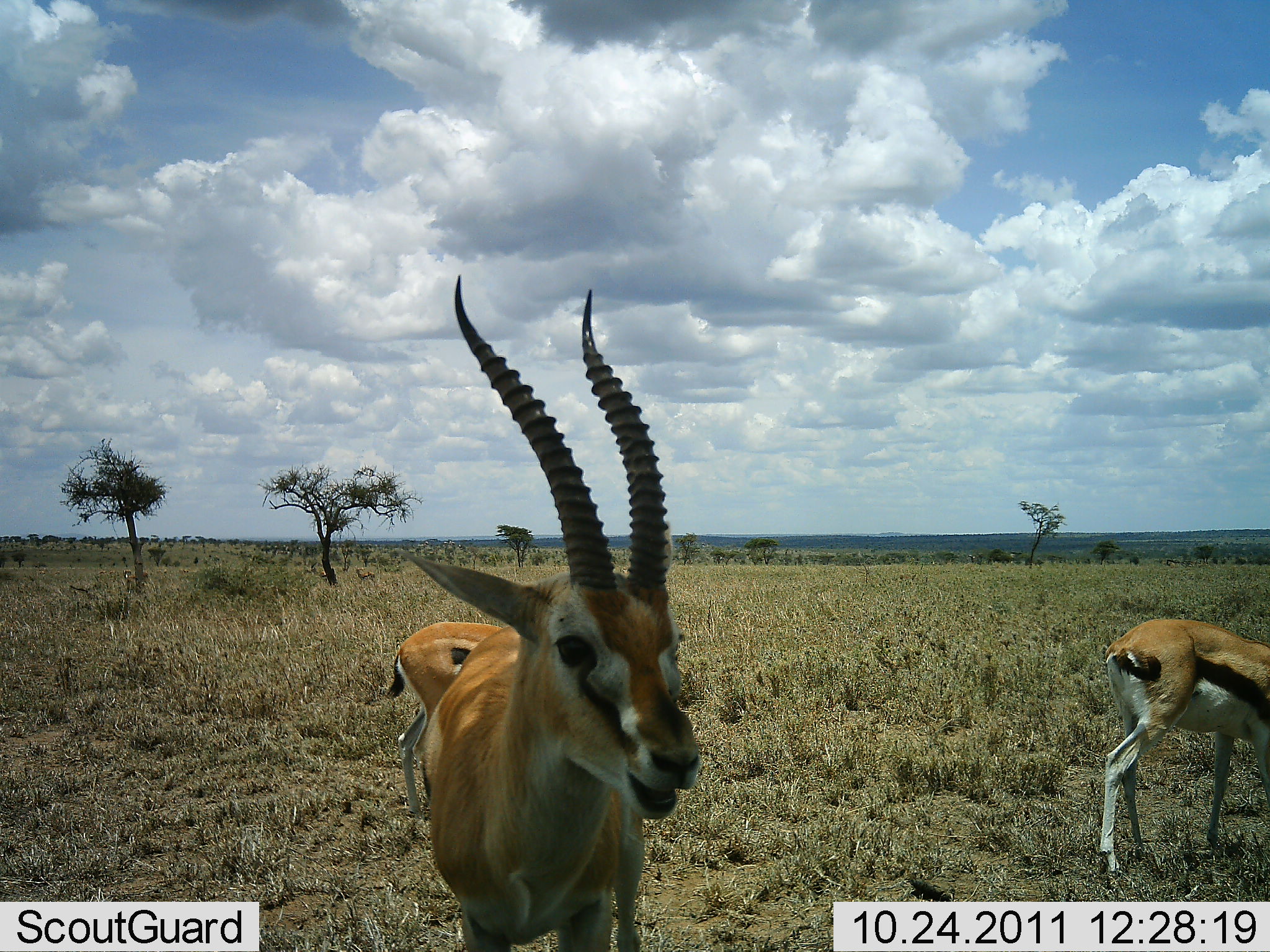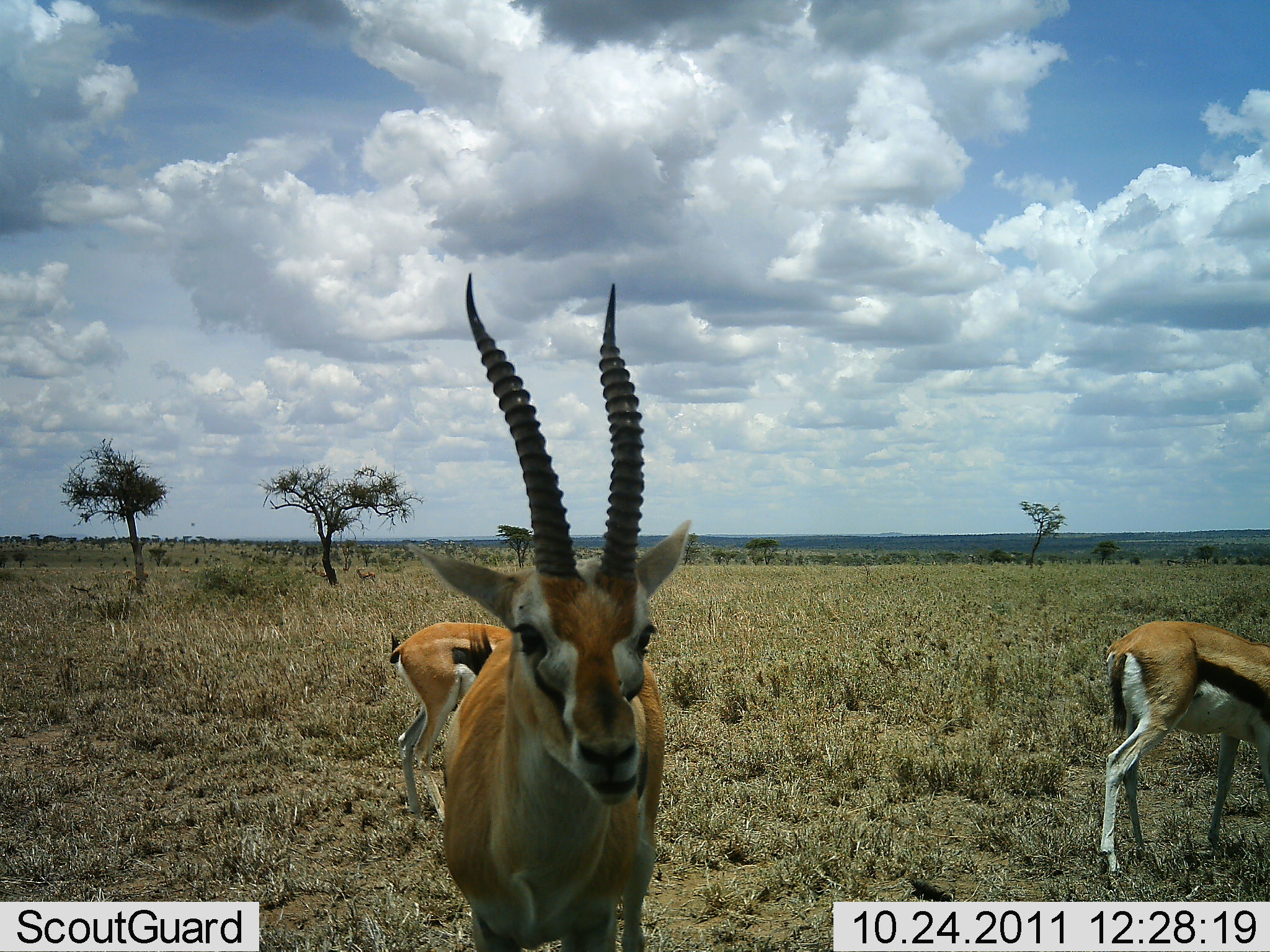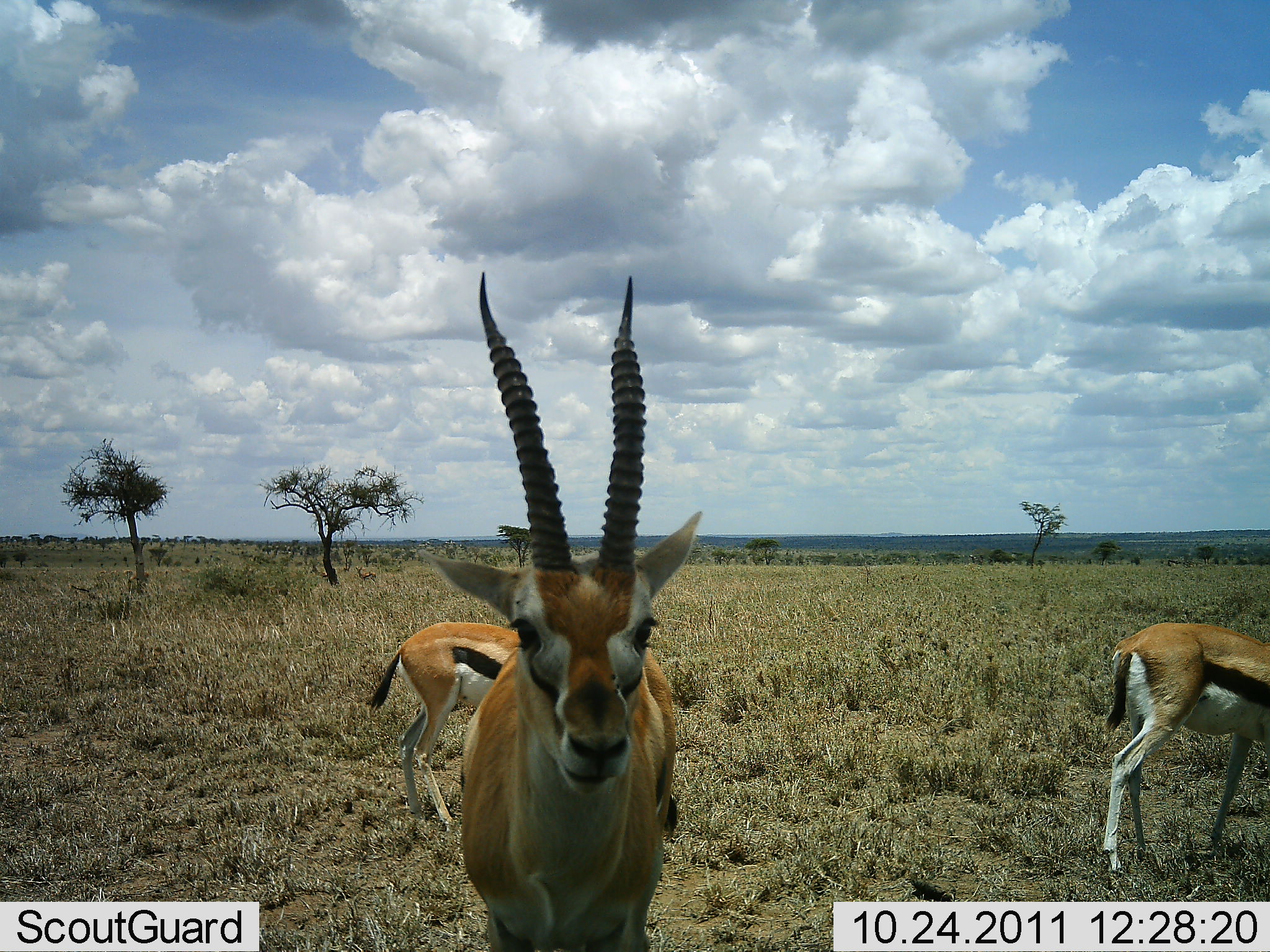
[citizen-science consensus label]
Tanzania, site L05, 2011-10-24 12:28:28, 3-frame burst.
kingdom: Animalia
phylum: Chordata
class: Mammalia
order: Artiodactyla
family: Bovidae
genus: Eudorcas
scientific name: Eudorcas thomsonii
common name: thomson's gazelle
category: gazellethomsons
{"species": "gazellethomsons (thomson's gazelle) (Eudorcas thomsonii)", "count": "3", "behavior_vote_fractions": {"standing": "76%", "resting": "0%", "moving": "6%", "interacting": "12%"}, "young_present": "0%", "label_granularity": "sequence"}